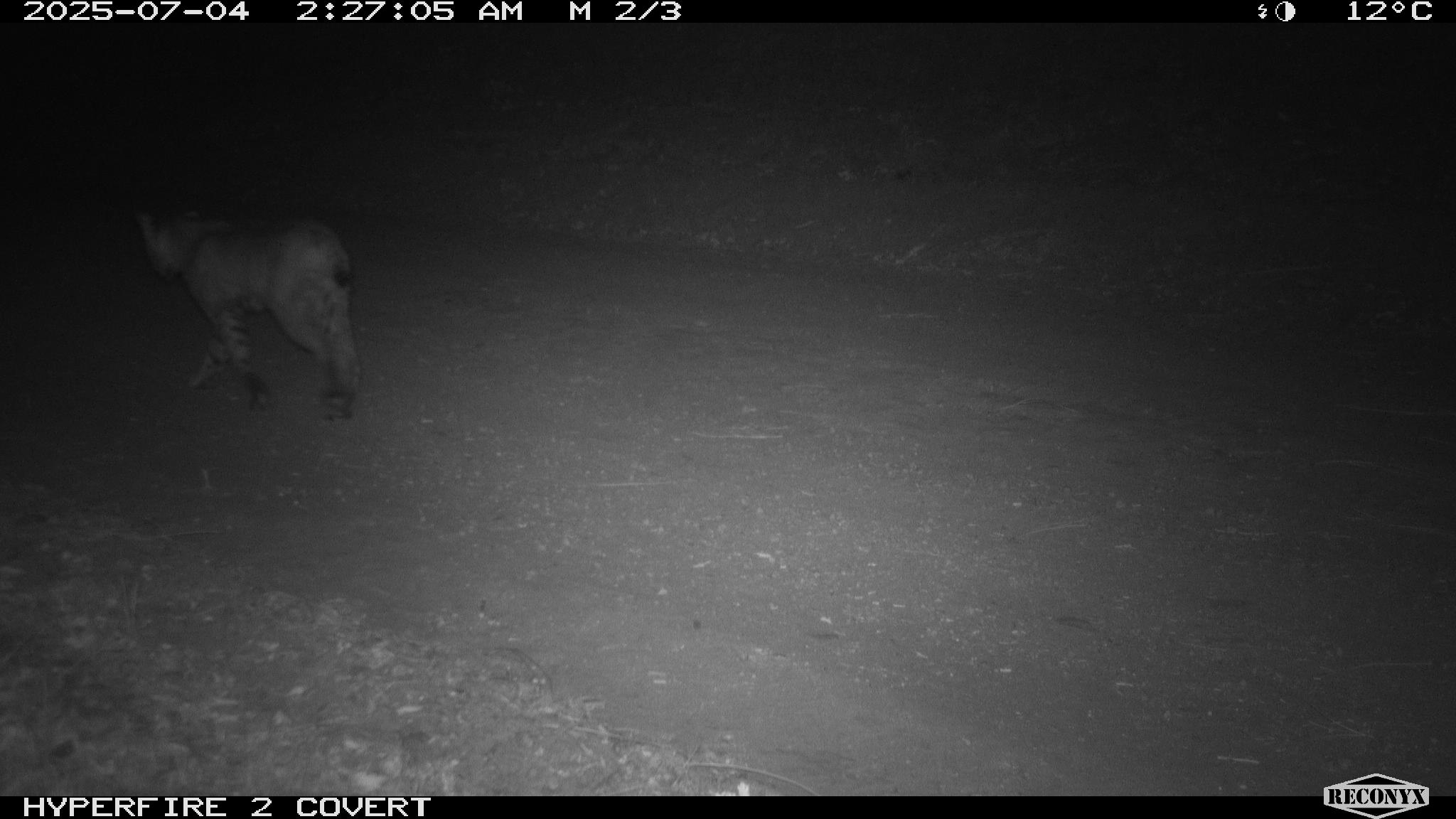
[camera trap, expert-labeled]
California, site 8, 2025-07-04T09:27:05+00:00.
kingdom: Animalia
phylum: Chordata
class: Mammalia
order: Carnivora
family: Felidae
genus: Lynx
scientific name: Lynx rufus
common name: bobcat